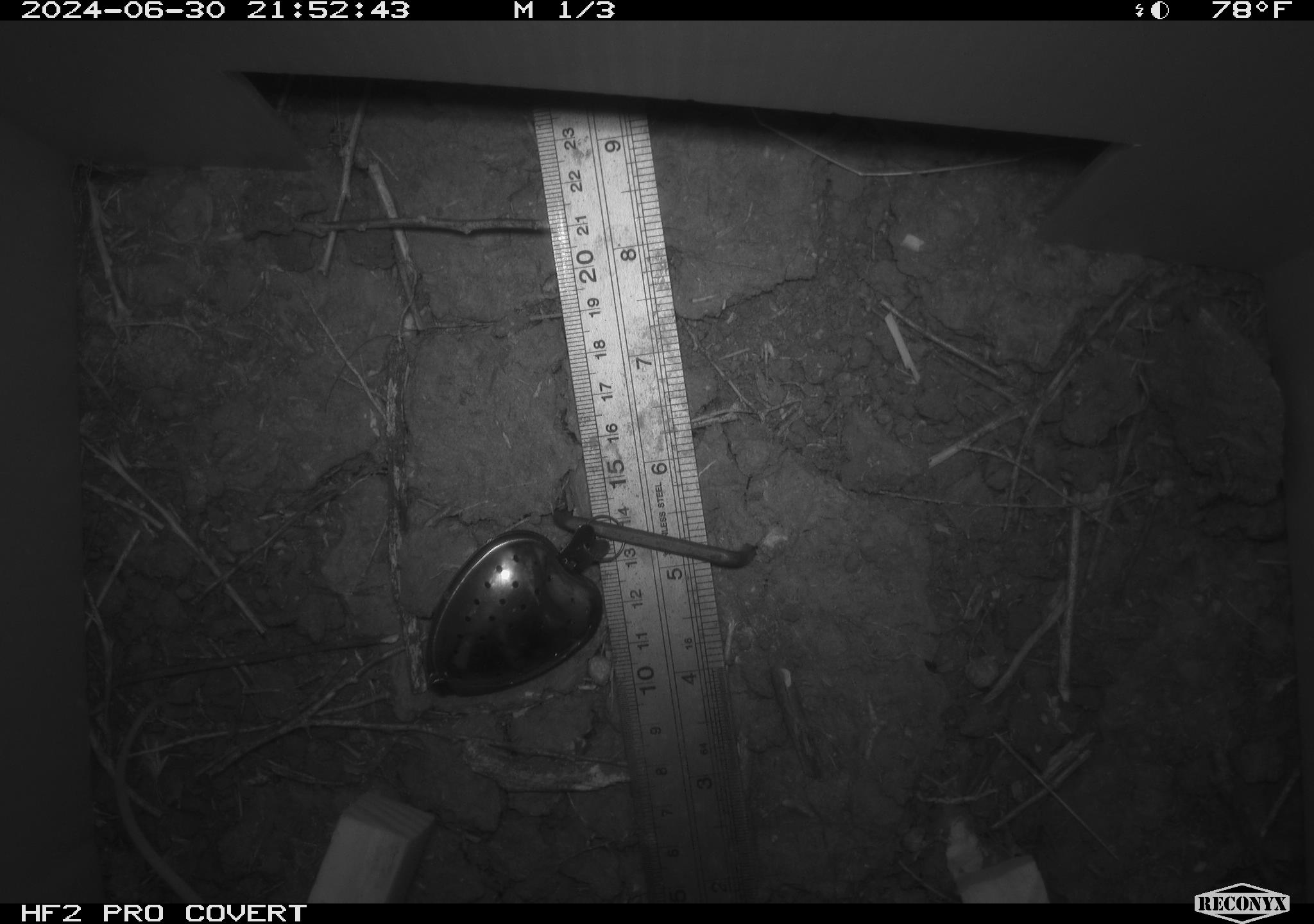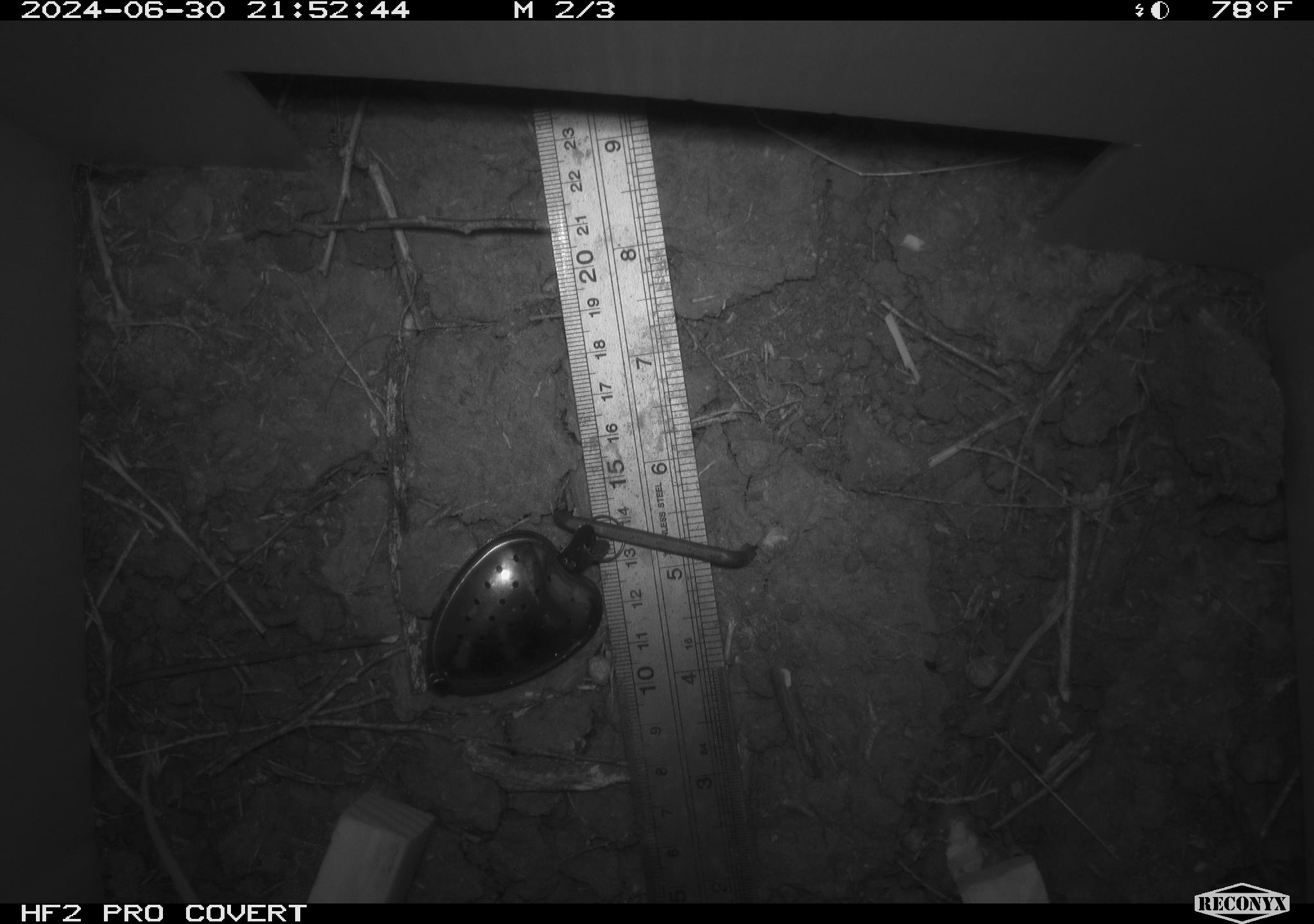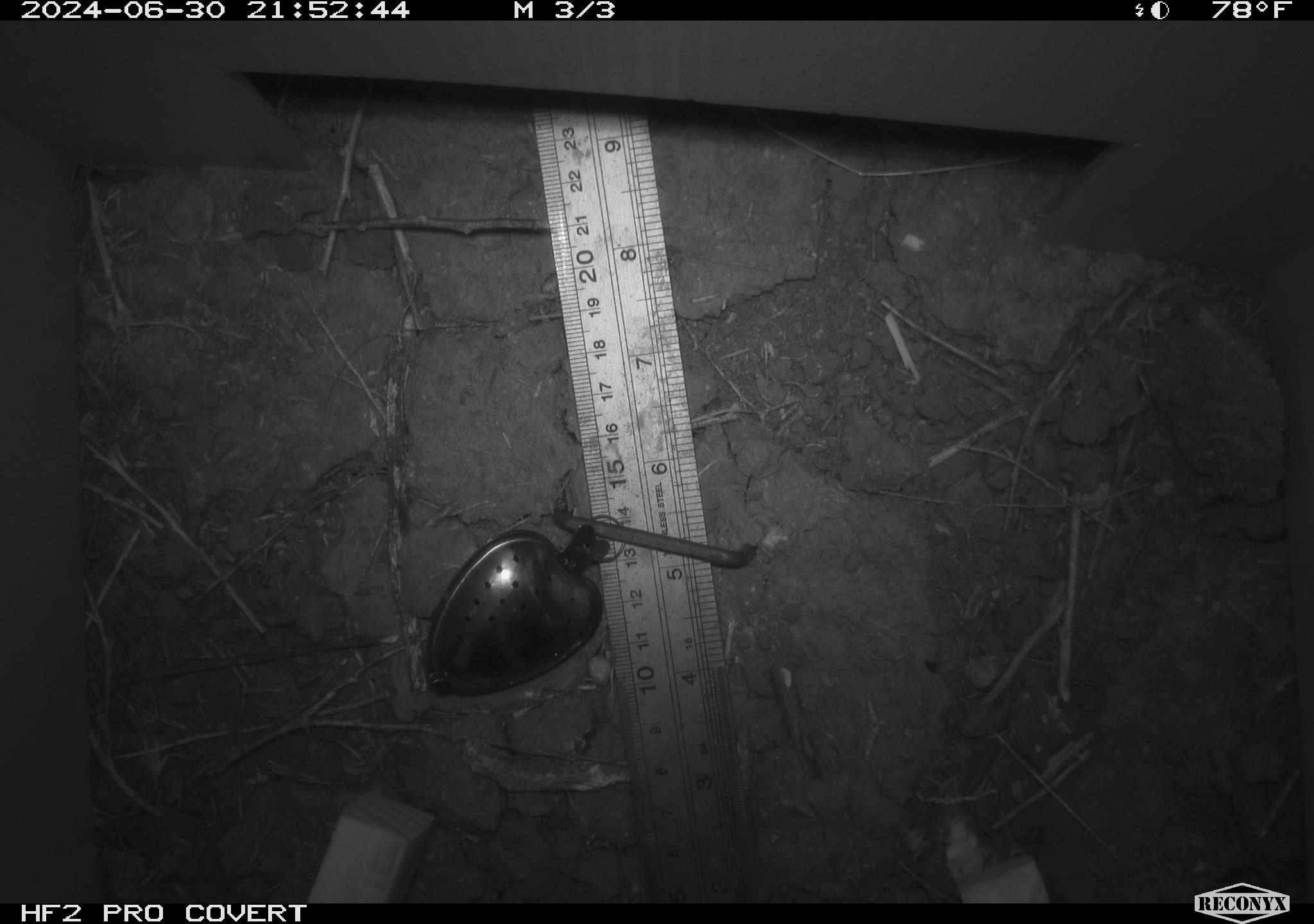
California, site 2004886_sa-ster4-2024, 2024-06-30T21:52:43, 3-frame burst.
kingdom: Animalia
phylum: Chordata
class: Mammalia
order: Rodentia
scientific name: Rodentia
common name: mouse species